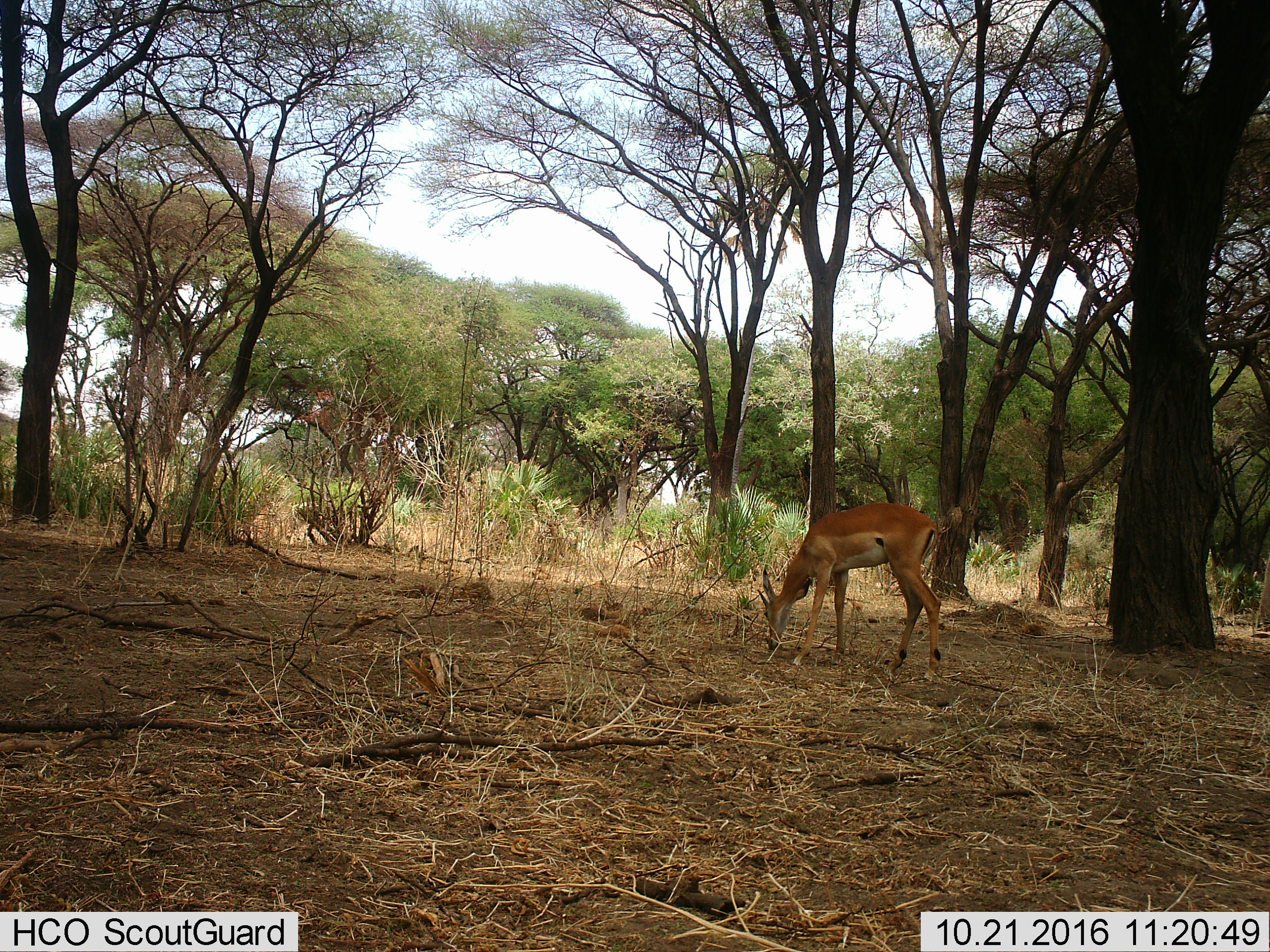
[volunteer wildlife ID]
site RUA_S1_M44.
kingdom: Animalia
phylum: Chordata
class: Mammalia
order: Artiodactyla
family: Bovidae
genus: Aepyceros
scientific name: Aepyceros melampus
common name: impala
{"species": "impala (Aepyceros melampus)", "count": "1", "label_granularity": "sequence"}